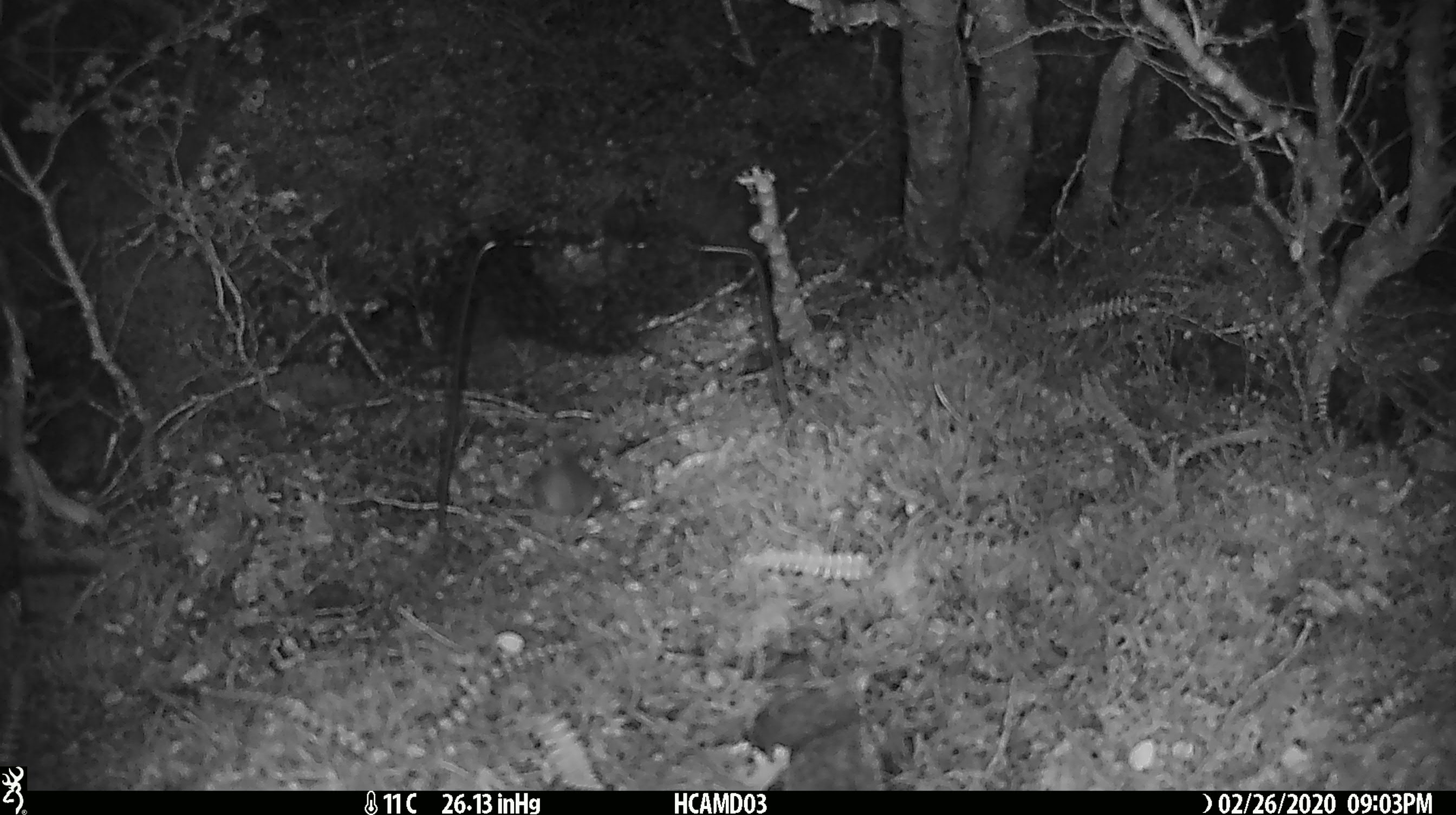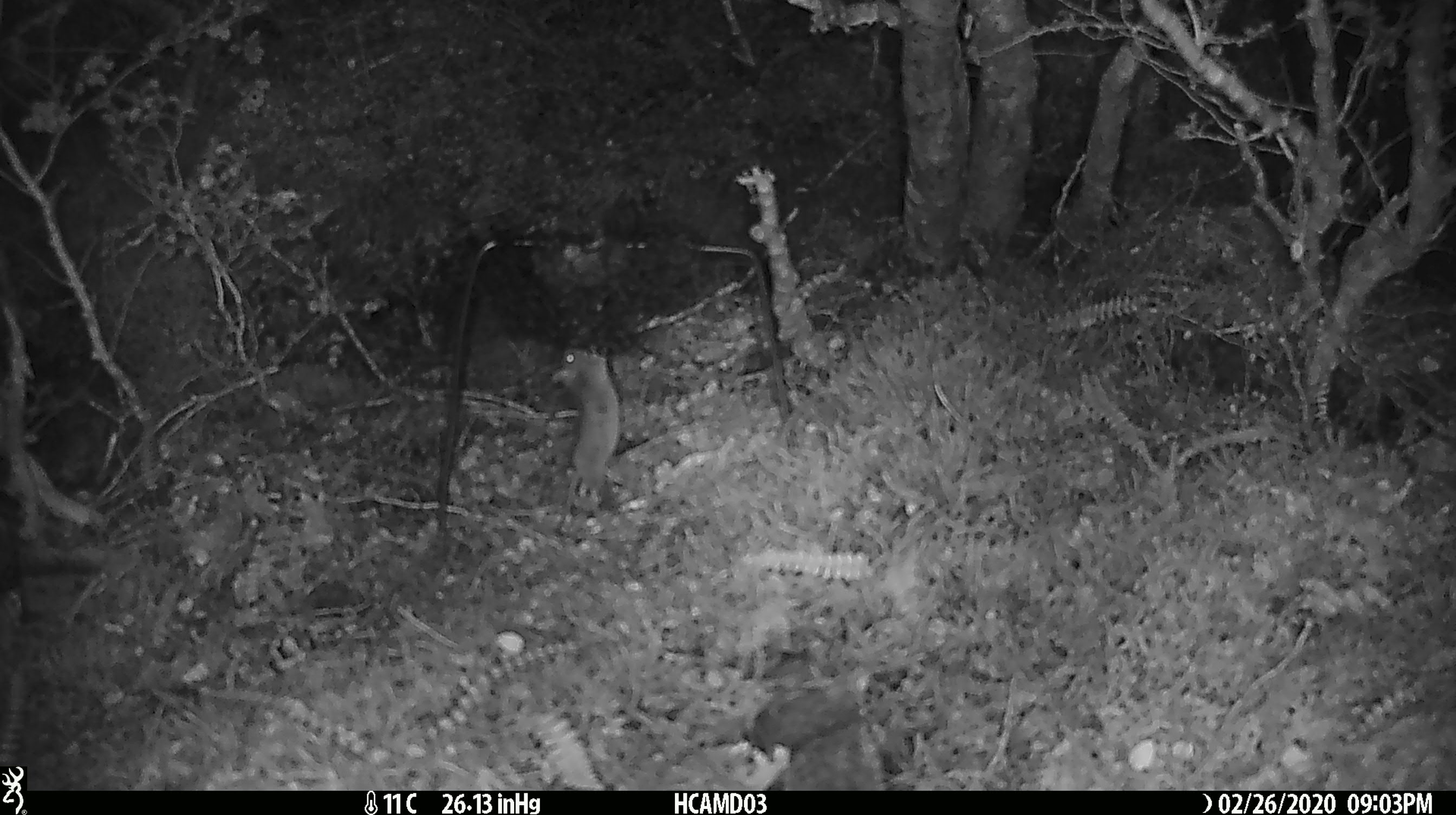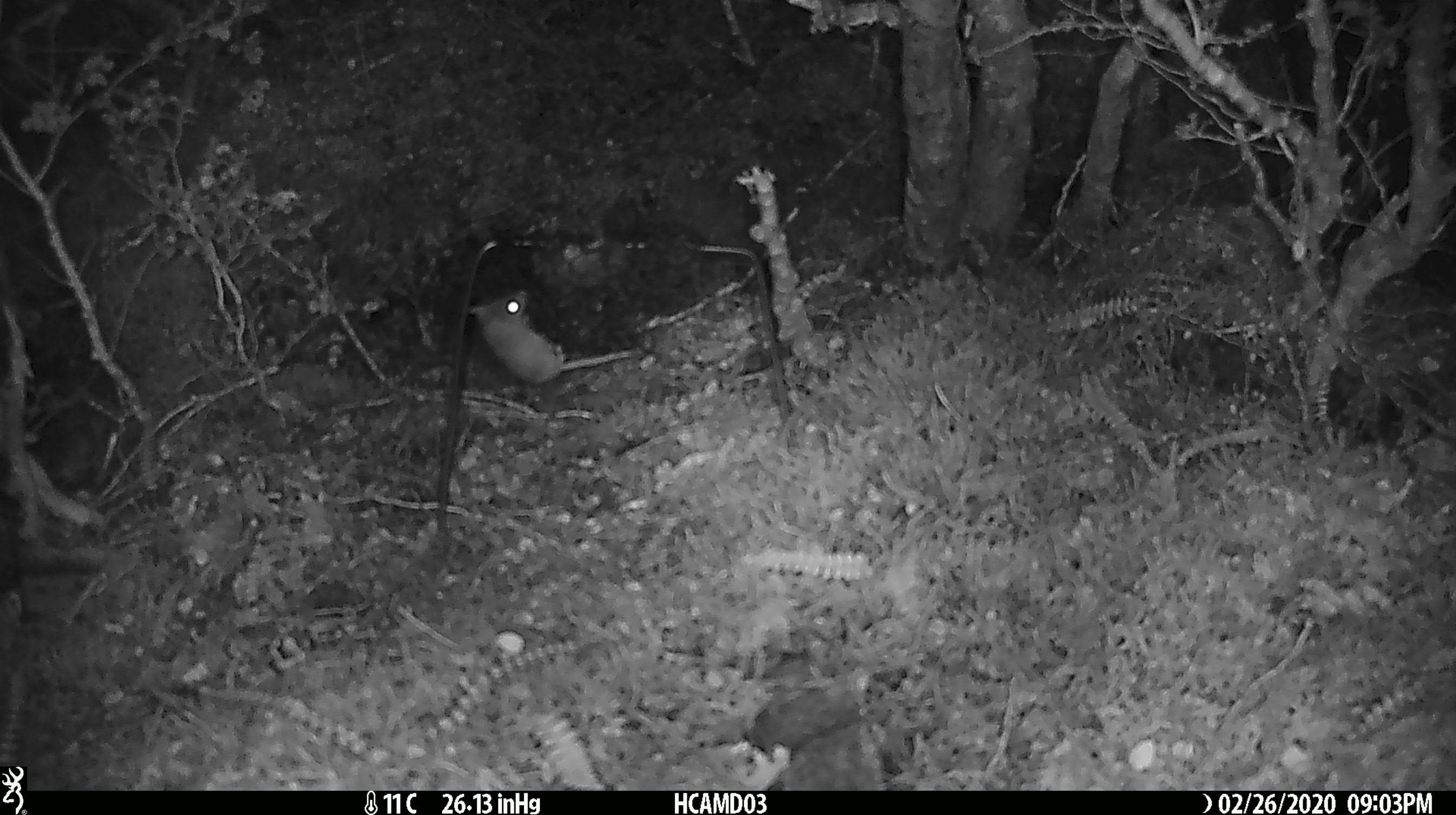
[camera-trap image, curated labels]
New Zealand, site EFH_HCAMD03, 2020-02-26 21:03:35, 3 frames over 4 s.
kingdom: Animalia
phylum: Chordata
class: Mammalia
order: Rodentia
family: Muridae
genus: Mus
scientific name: Mus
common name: mouse